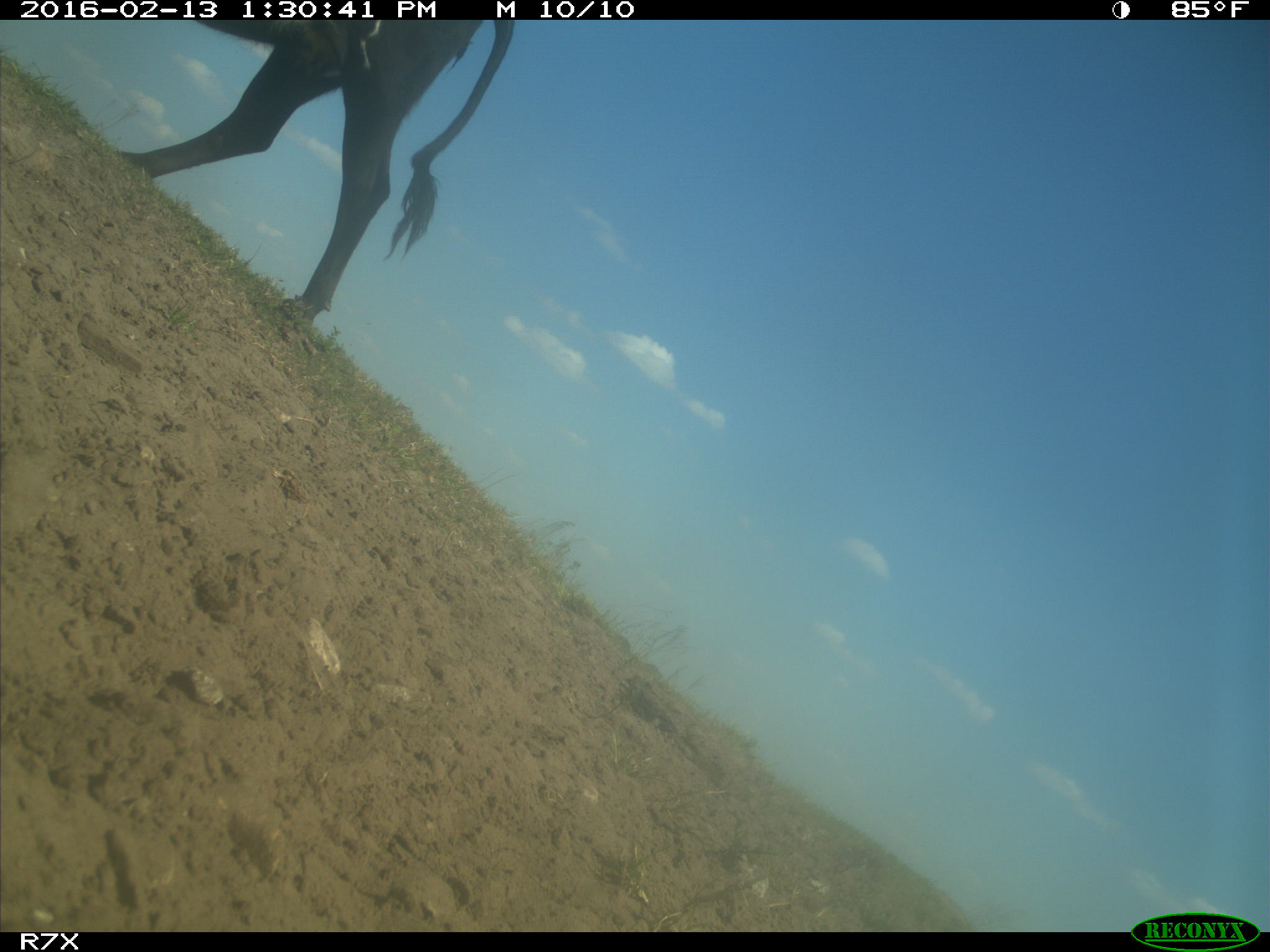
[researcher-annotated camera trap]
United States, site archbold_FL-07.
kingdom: Animalia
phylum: Chordata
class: Mammalia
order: Artiodactyla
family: Bovidae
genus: Bos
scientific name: Bos taurus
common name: domestic cow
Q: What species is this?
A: Bos taurus (domestic cow).